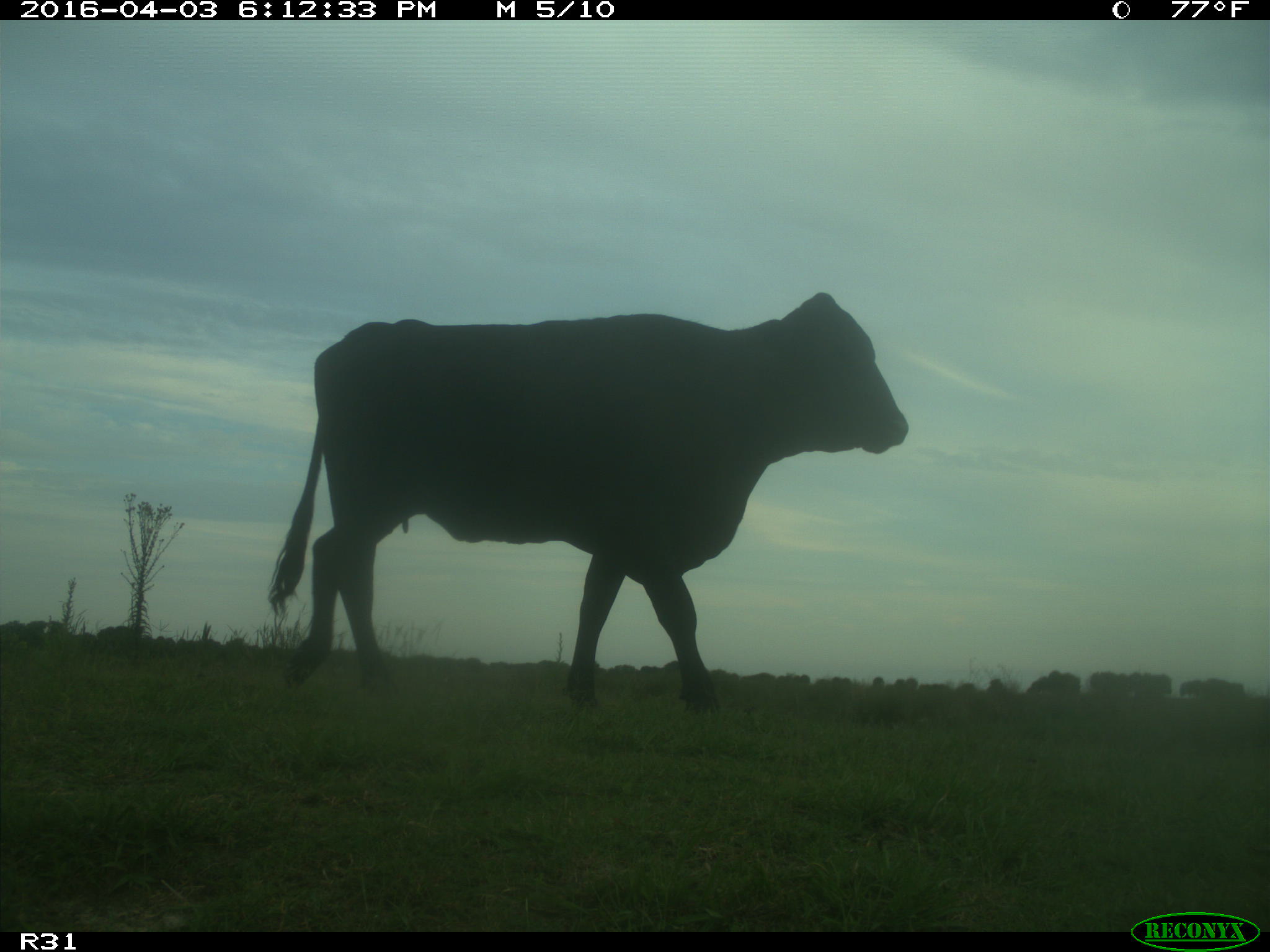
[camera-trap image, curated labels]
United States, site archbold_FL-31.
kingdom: Animalia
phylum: Chordata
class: Mammalia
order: Artiodactyla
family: Bovidae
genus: Bos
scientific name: Bos taurus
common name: domestic cow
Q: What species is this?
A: Bos taurus (domestic cow).